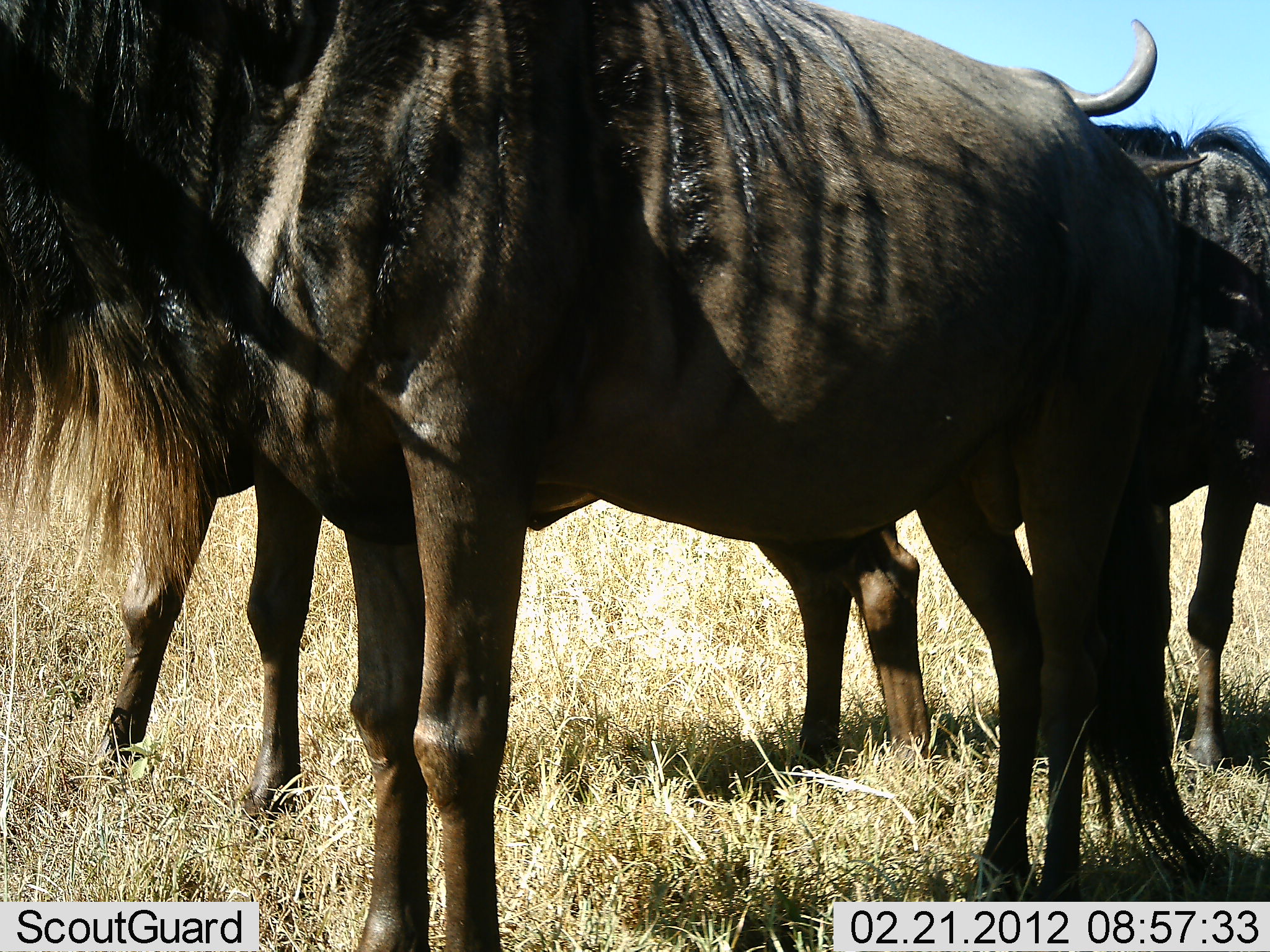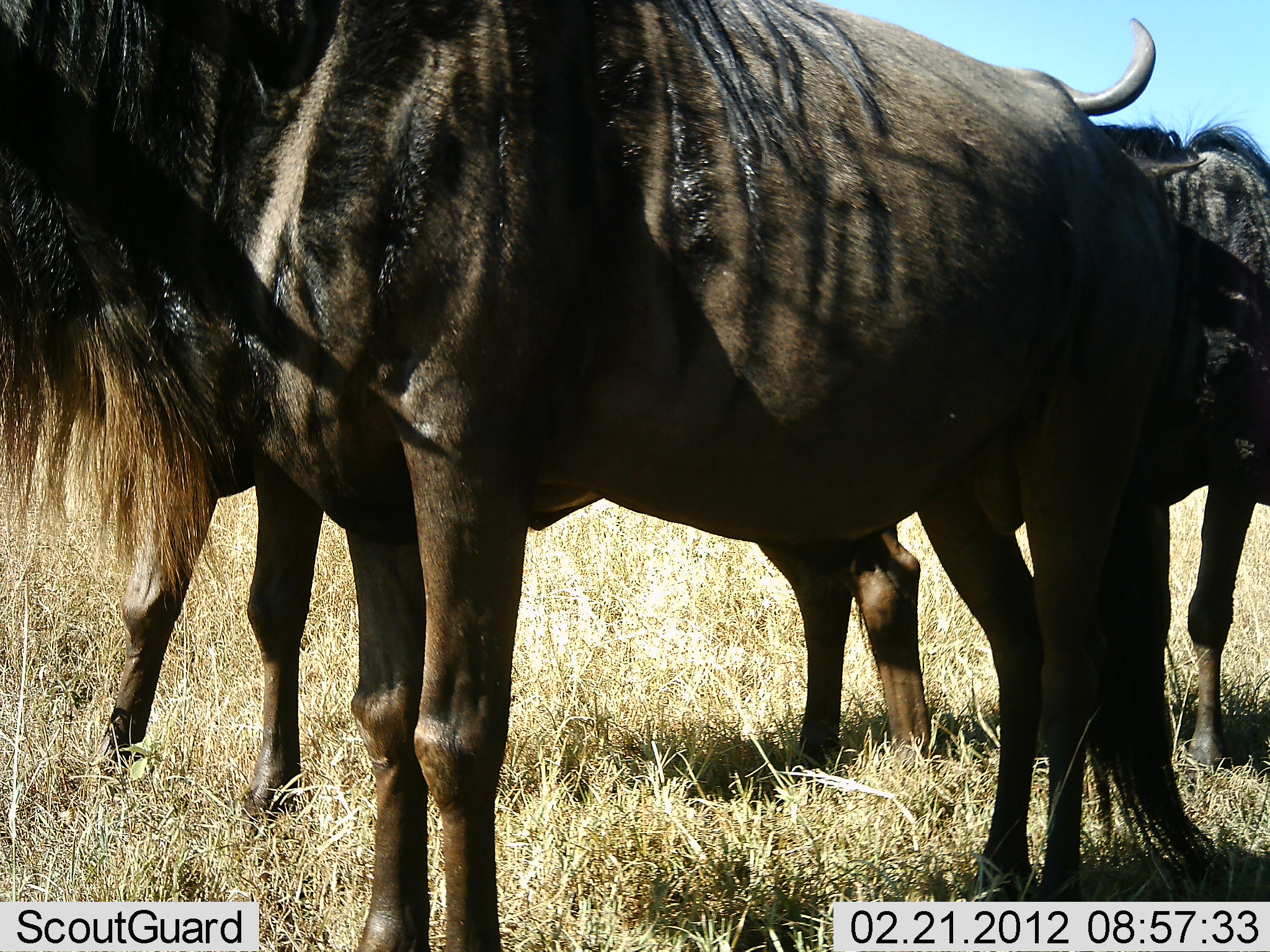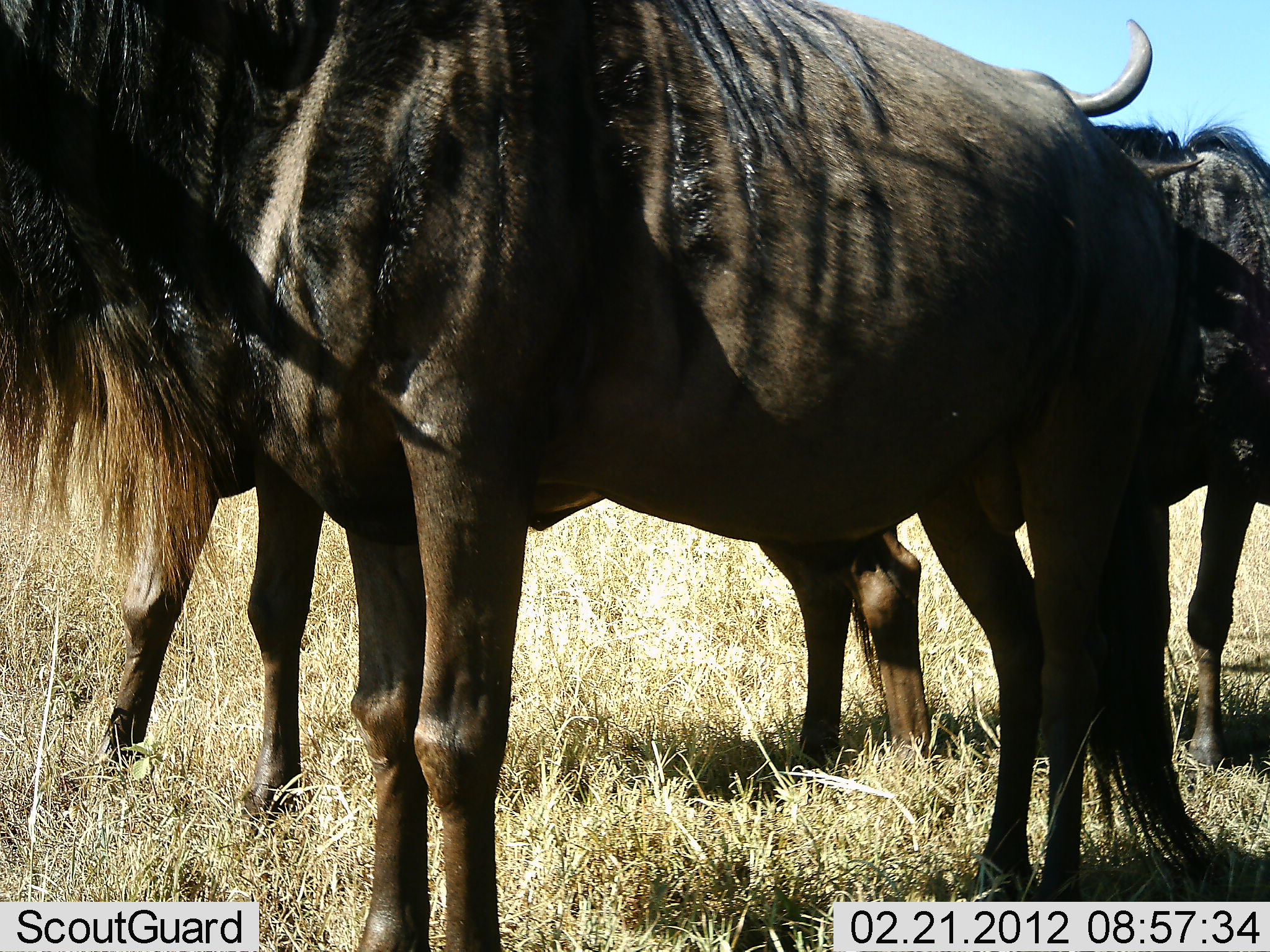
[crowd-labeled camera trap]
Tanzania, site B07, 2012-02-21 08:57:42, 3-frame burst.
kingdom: Animalia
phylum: Chordata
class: Mammalia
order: Artiodactyla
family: Bovidae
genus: Connochaetes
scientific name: Connochaetes taurinus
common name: blue wildebeest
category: wildebeest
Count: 3.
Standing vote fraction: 100%.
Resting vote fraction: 0%.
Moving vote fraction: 0%.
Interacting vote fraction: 0%.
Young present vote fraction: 0%.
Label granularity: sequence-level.